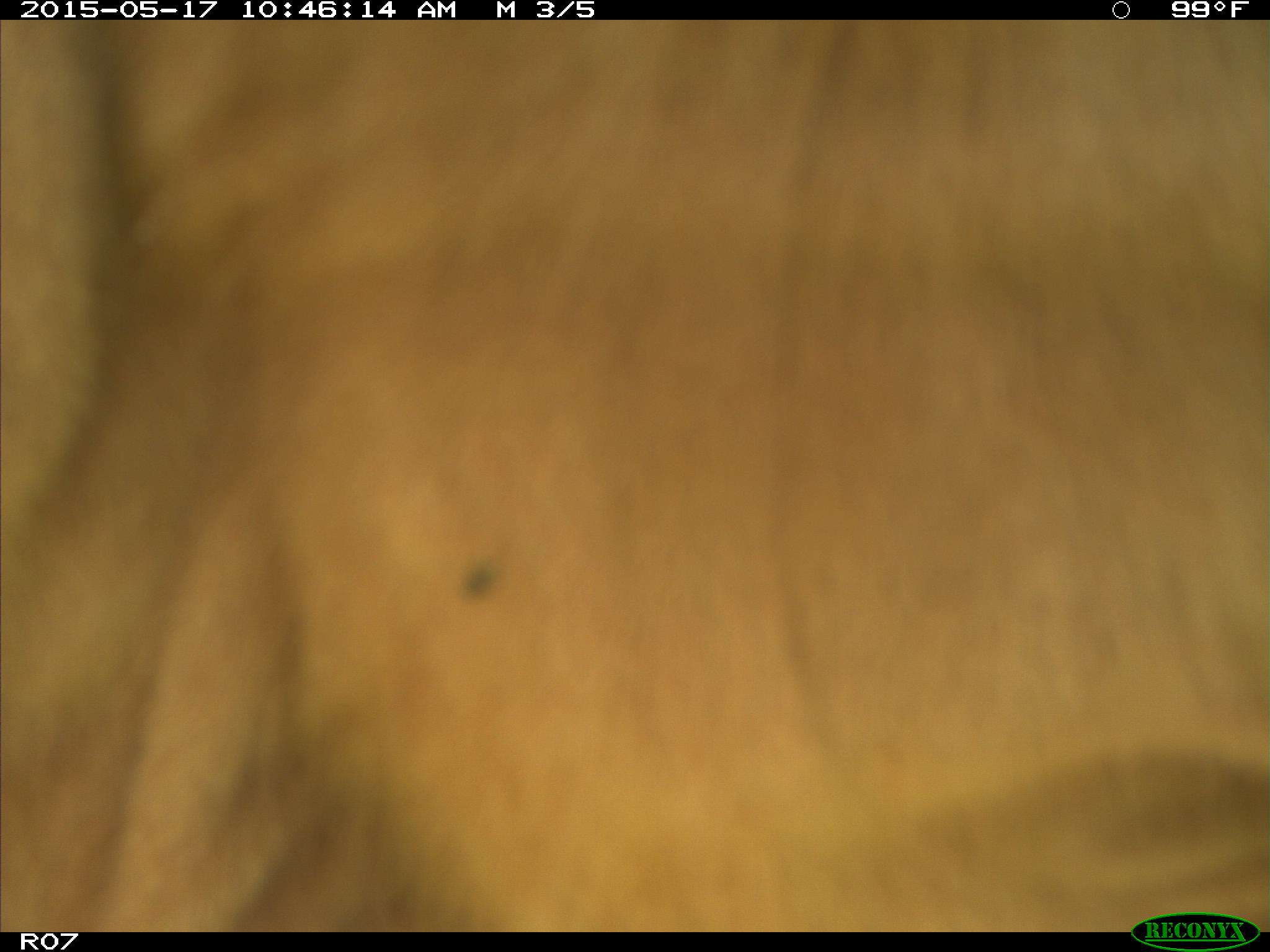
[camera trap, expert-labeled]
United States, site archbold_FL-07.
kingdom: Animalia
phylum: Chordata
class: Mammalia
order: Artiodactyla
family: Bovidae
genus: Bos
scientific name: Bos taurus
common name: domestic cow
Bos taurus (domestic cow).